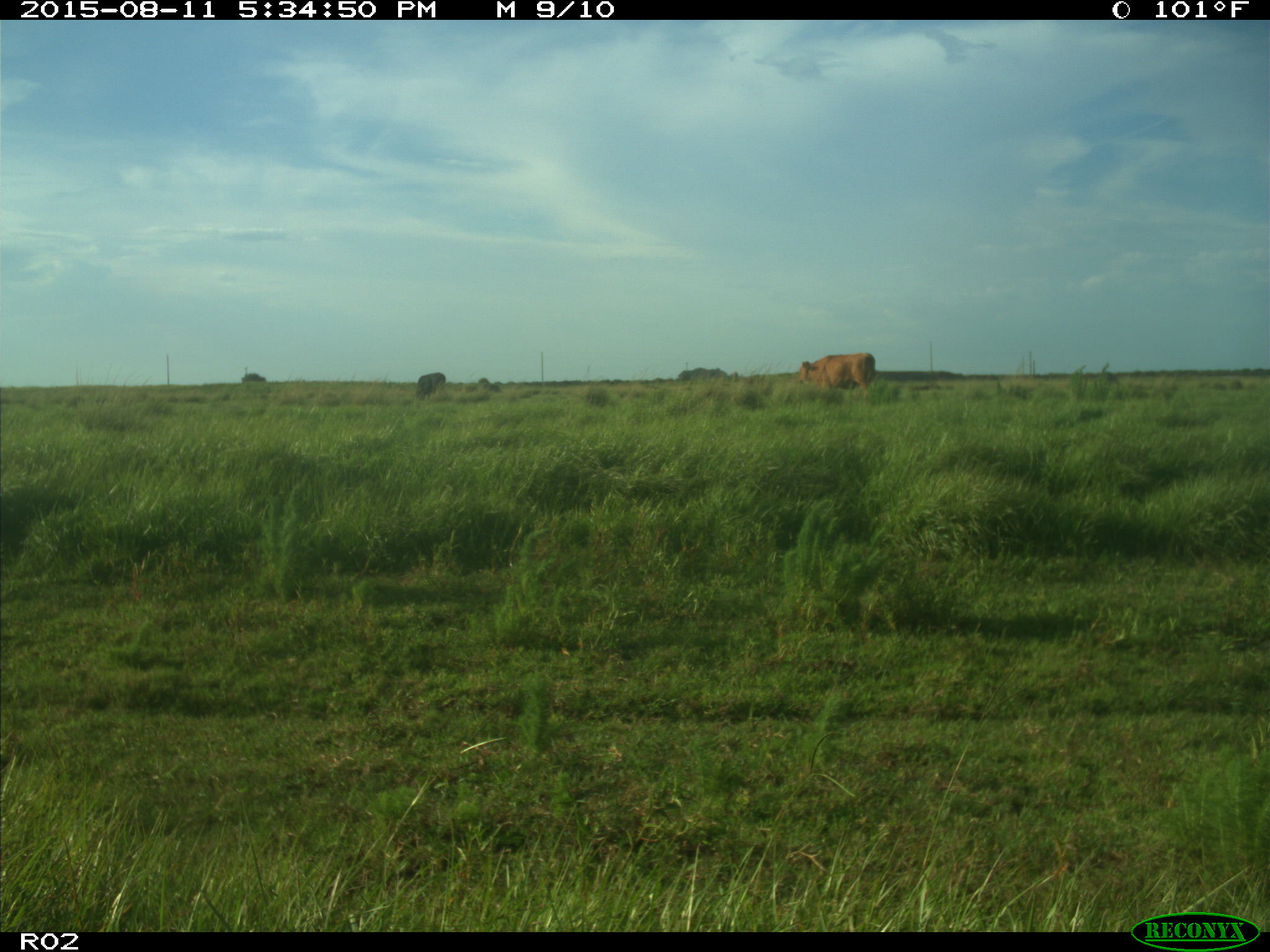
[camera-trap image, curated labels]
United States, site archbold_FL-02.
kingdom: Animalia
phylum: Chordata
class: Mammalia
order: Artiodactyla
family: Bovidae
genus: Bos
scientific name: Bos taurus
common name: domestic cow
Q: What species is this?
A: Bos taurus (domestic cow).